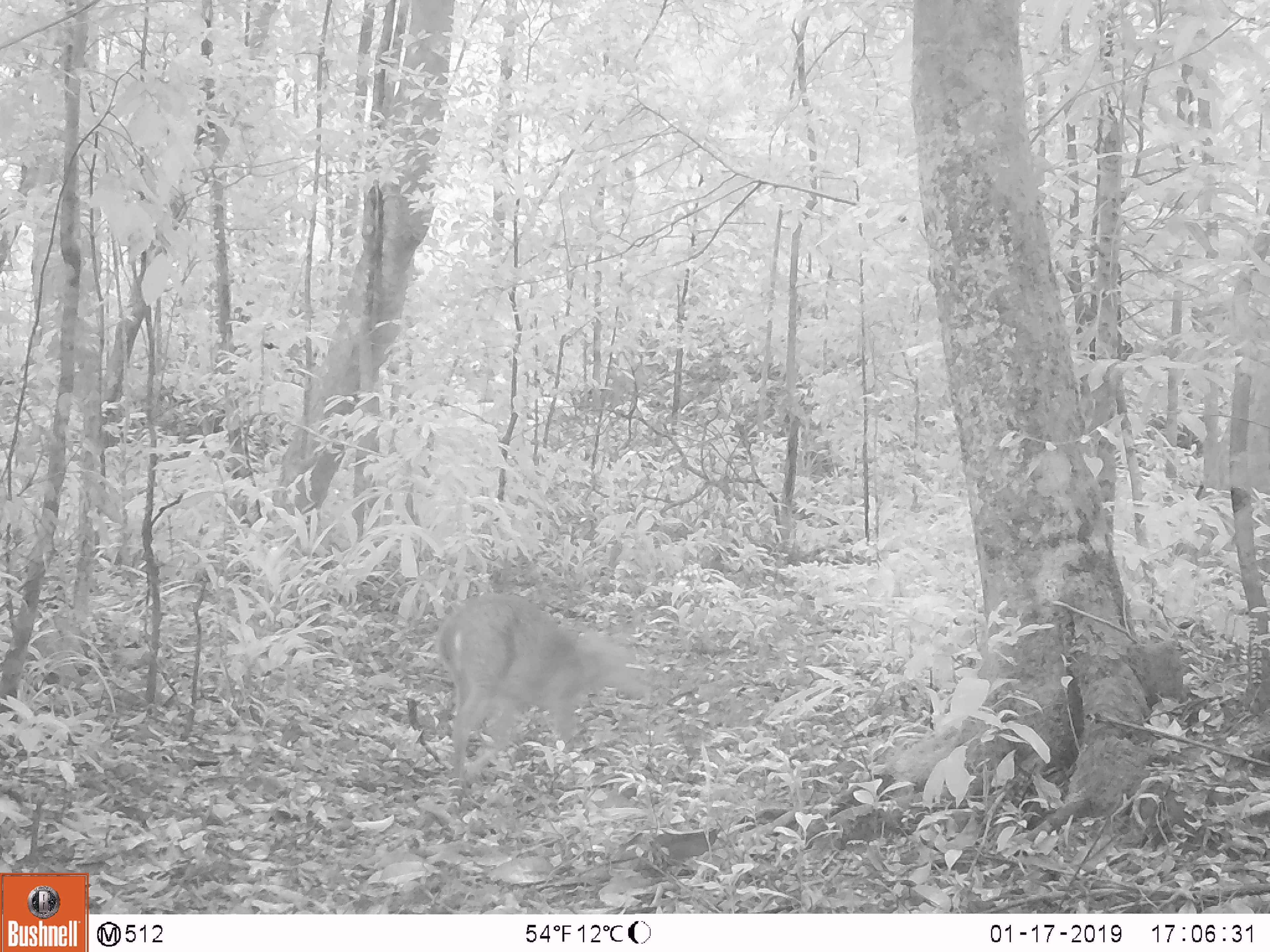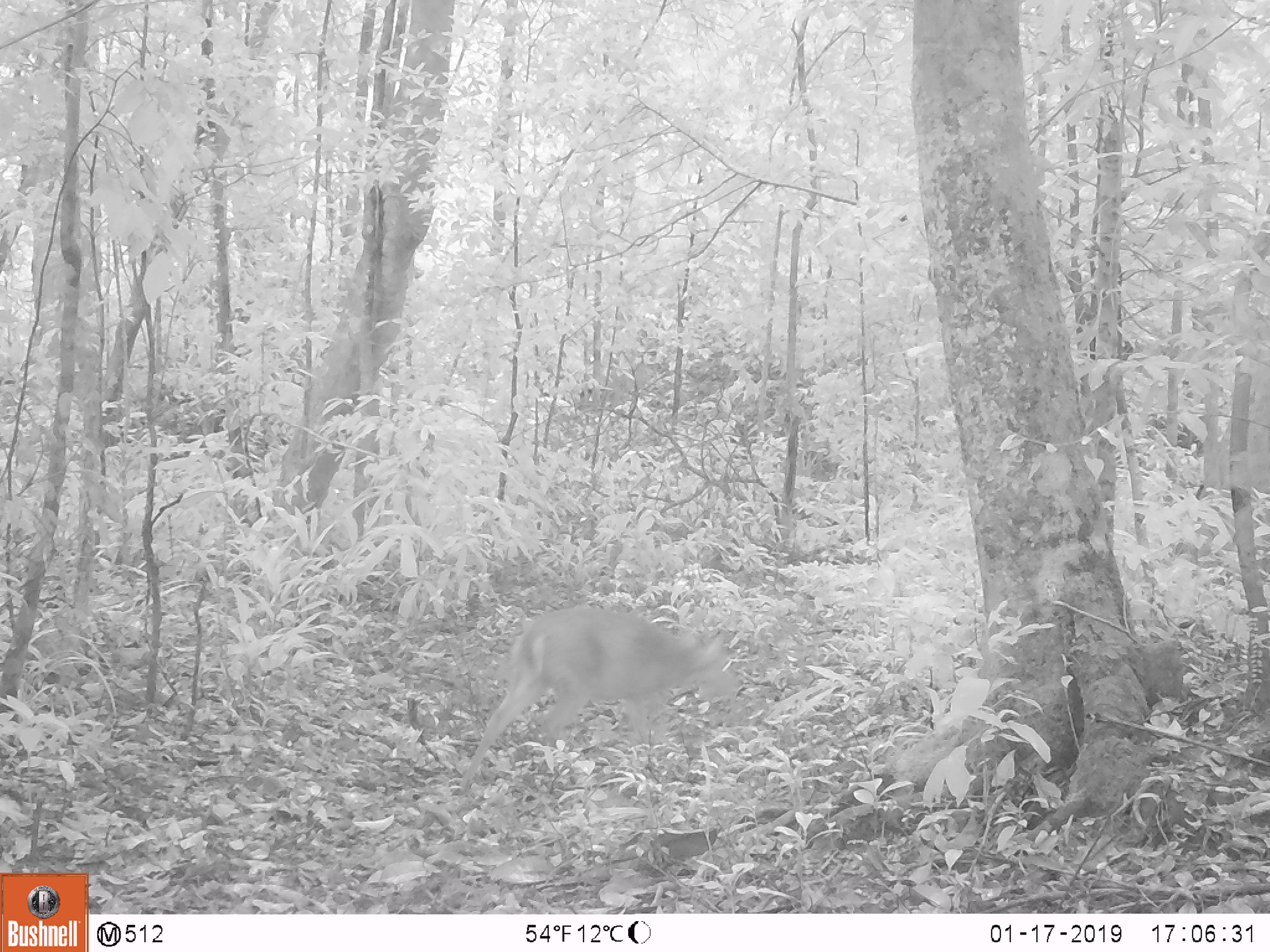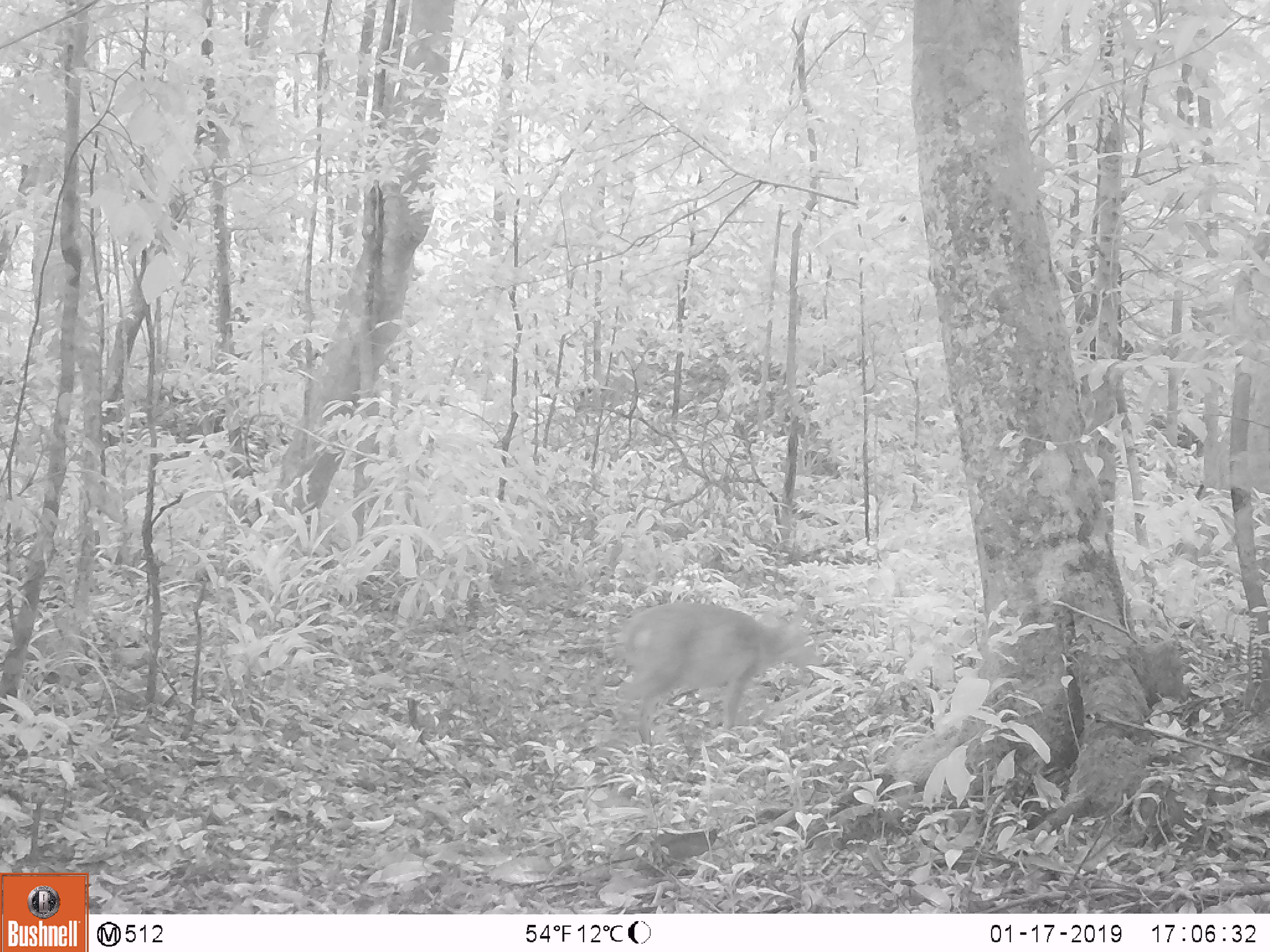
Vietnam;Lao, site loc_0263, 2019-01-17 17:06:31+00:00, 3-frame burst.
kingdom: Animalia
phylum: Chordata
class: Mammalia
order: Artiodactyla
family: Cervidae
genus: Muntiacus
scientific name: Muntiacus vuquangensis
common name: large-antlered muntjac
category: large antlered muntjac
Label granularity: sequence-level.